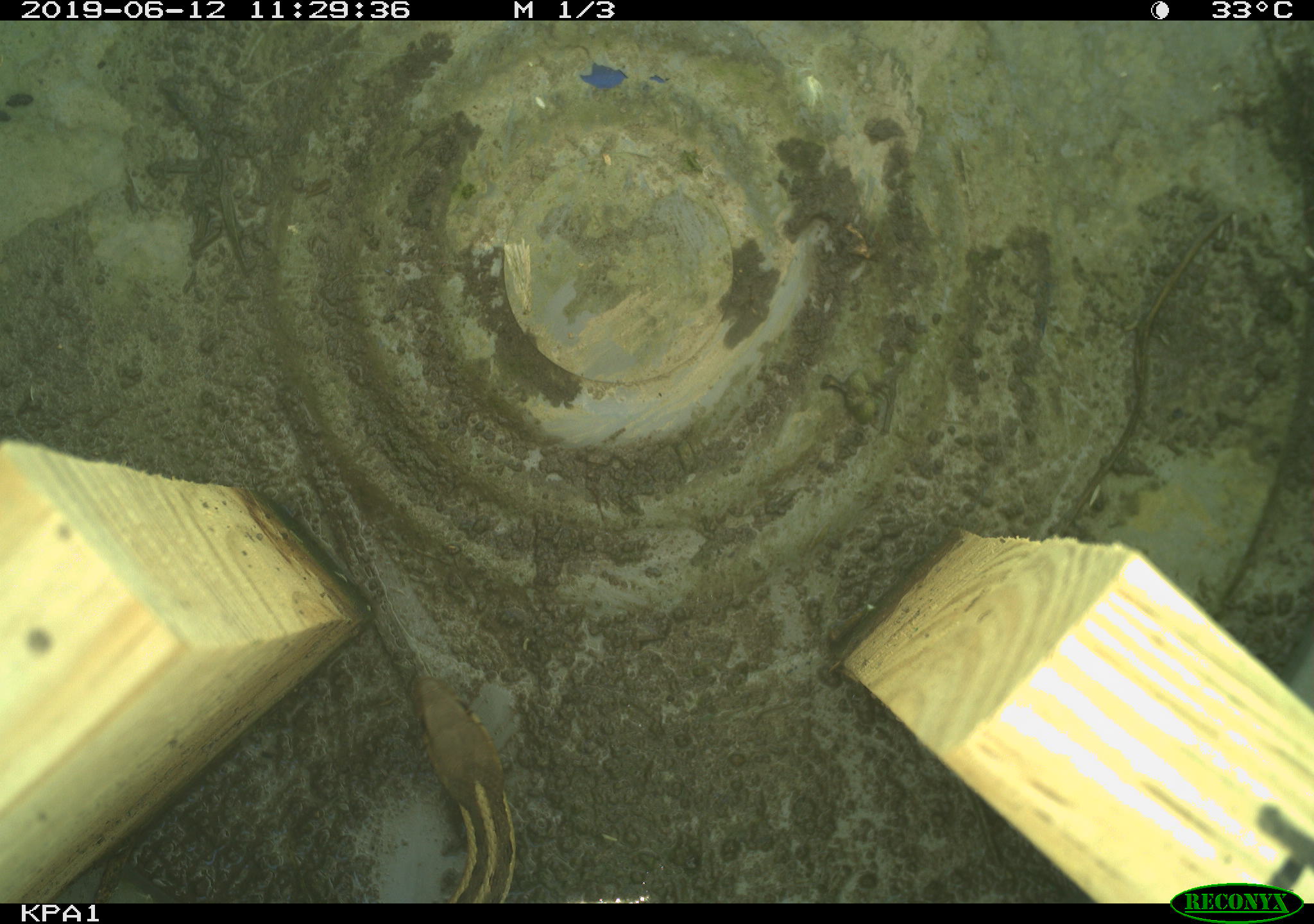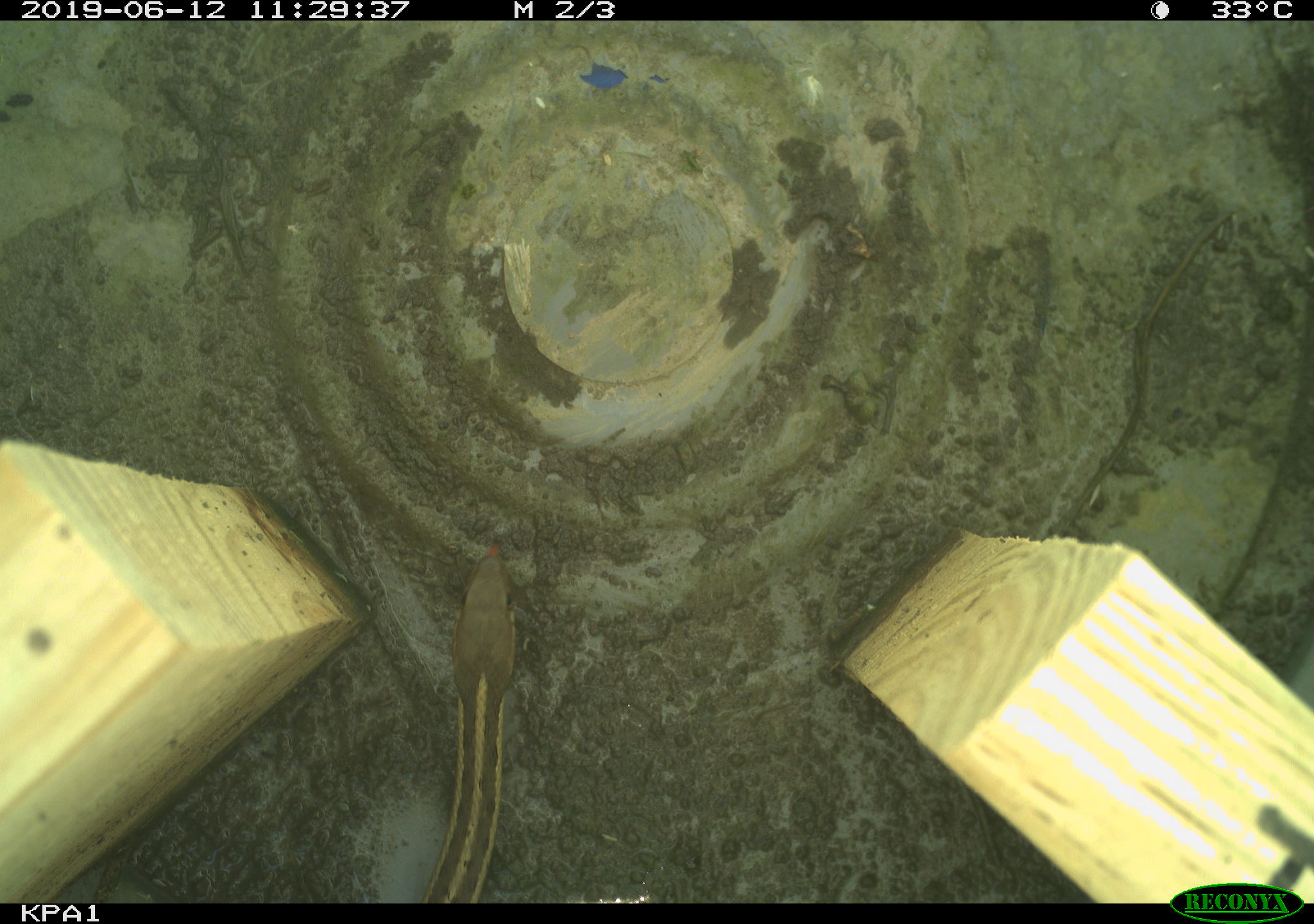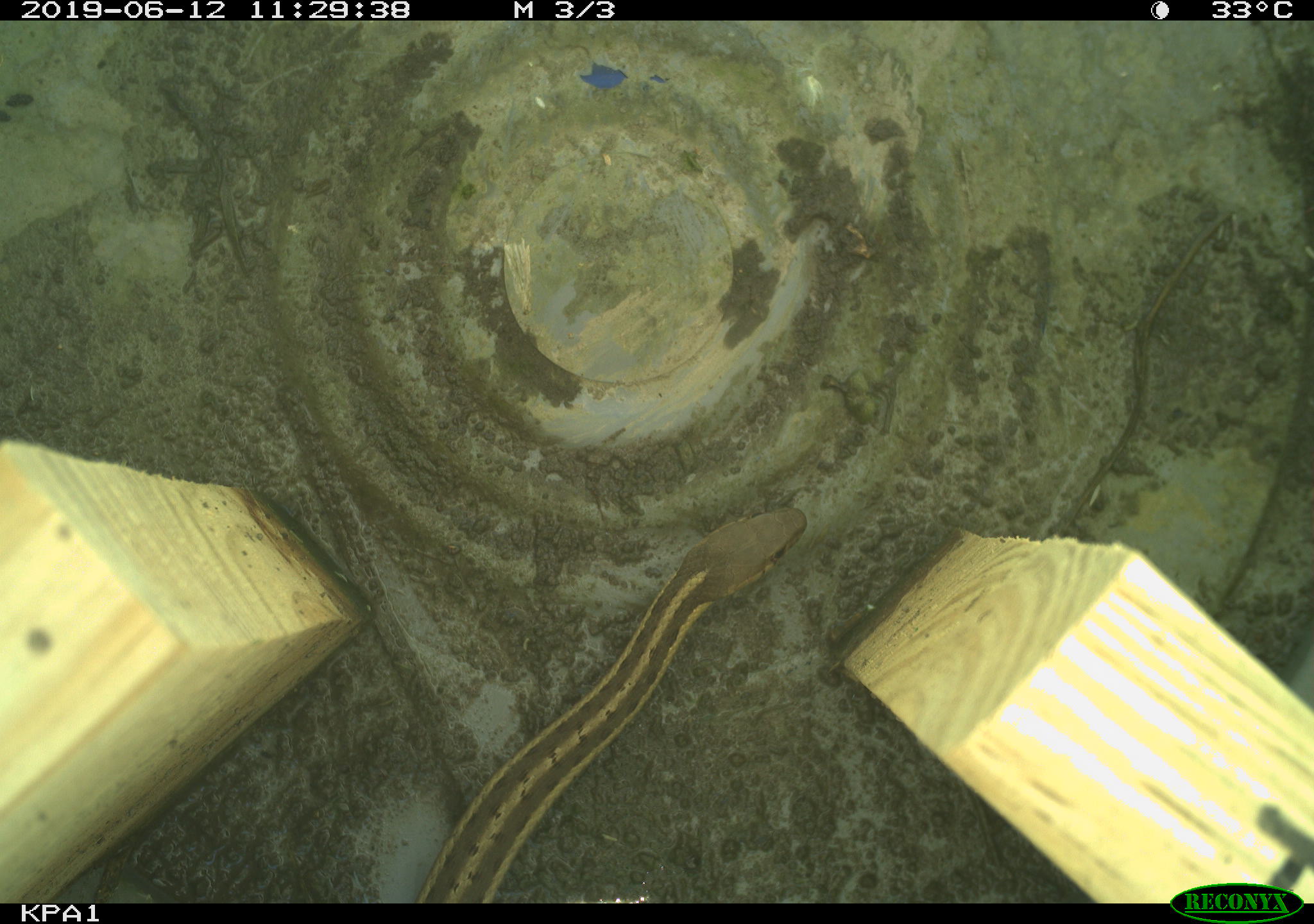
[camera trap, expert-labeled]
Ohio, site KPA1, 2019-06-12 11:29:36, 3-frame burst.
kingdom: Animalia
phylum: Chordata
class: Reptilia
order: Squamata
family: Colubridae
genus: Thamnophis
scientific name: Thamnophis sirtalis sirtalis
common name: eastern gartersnake